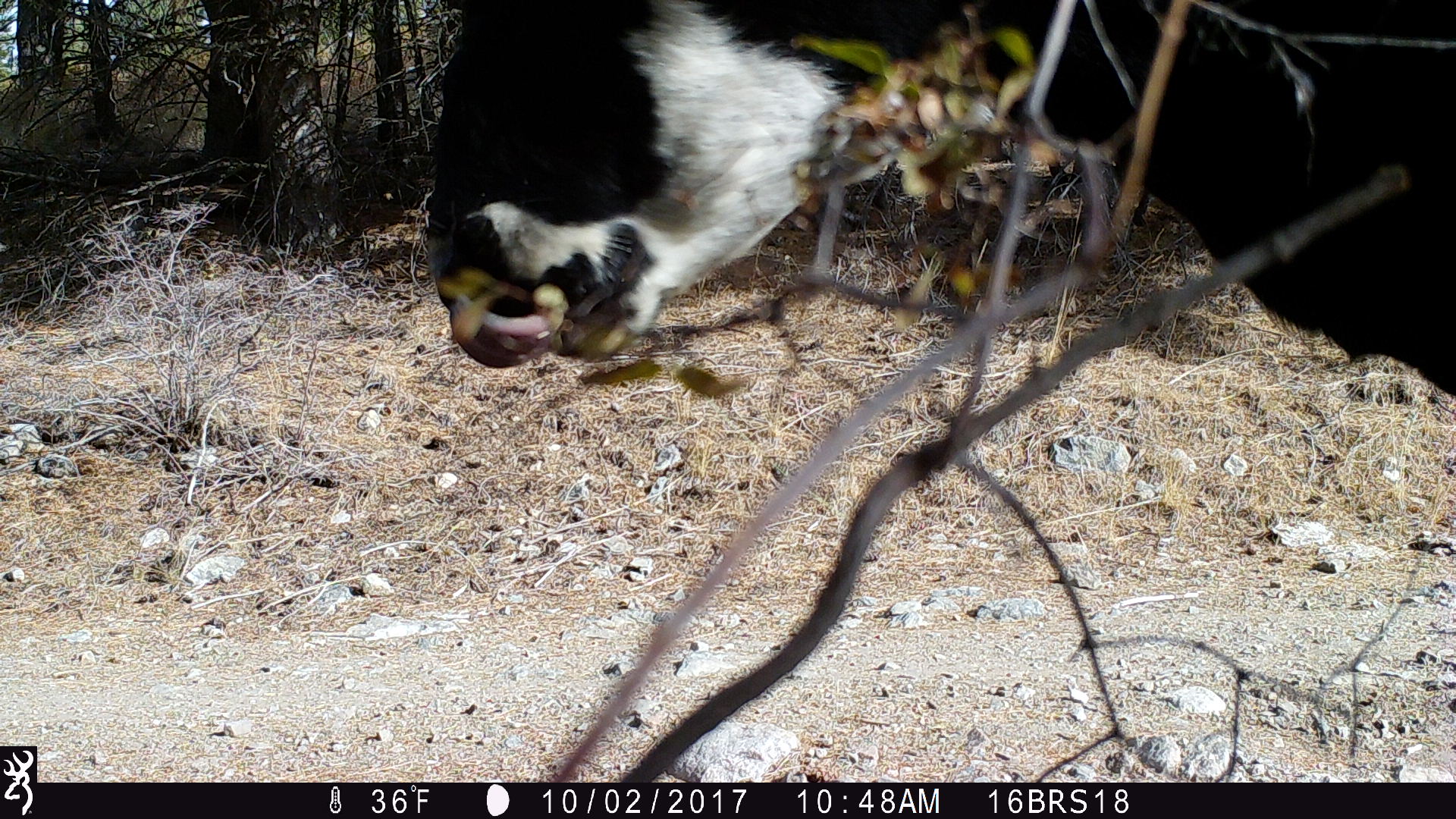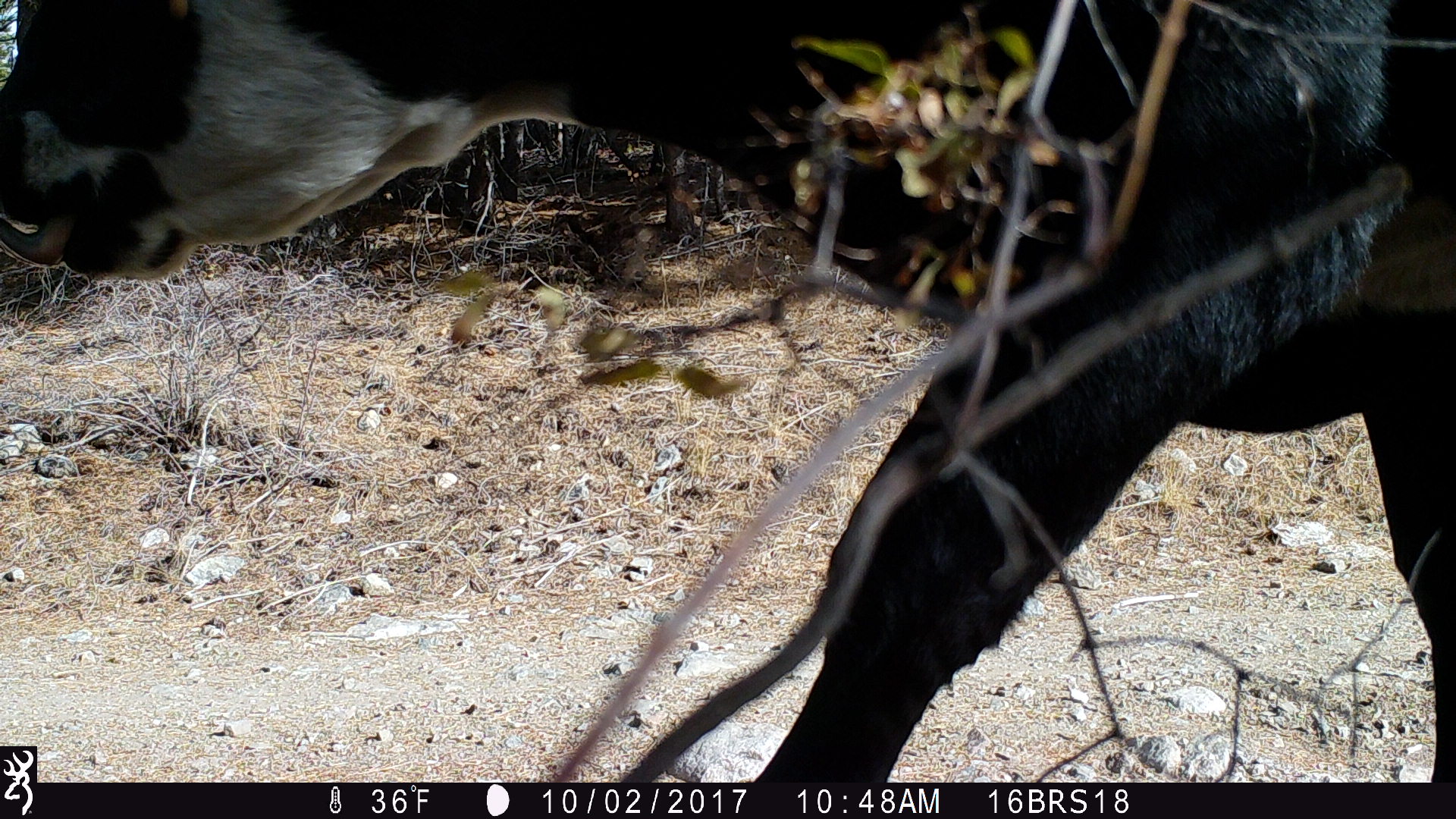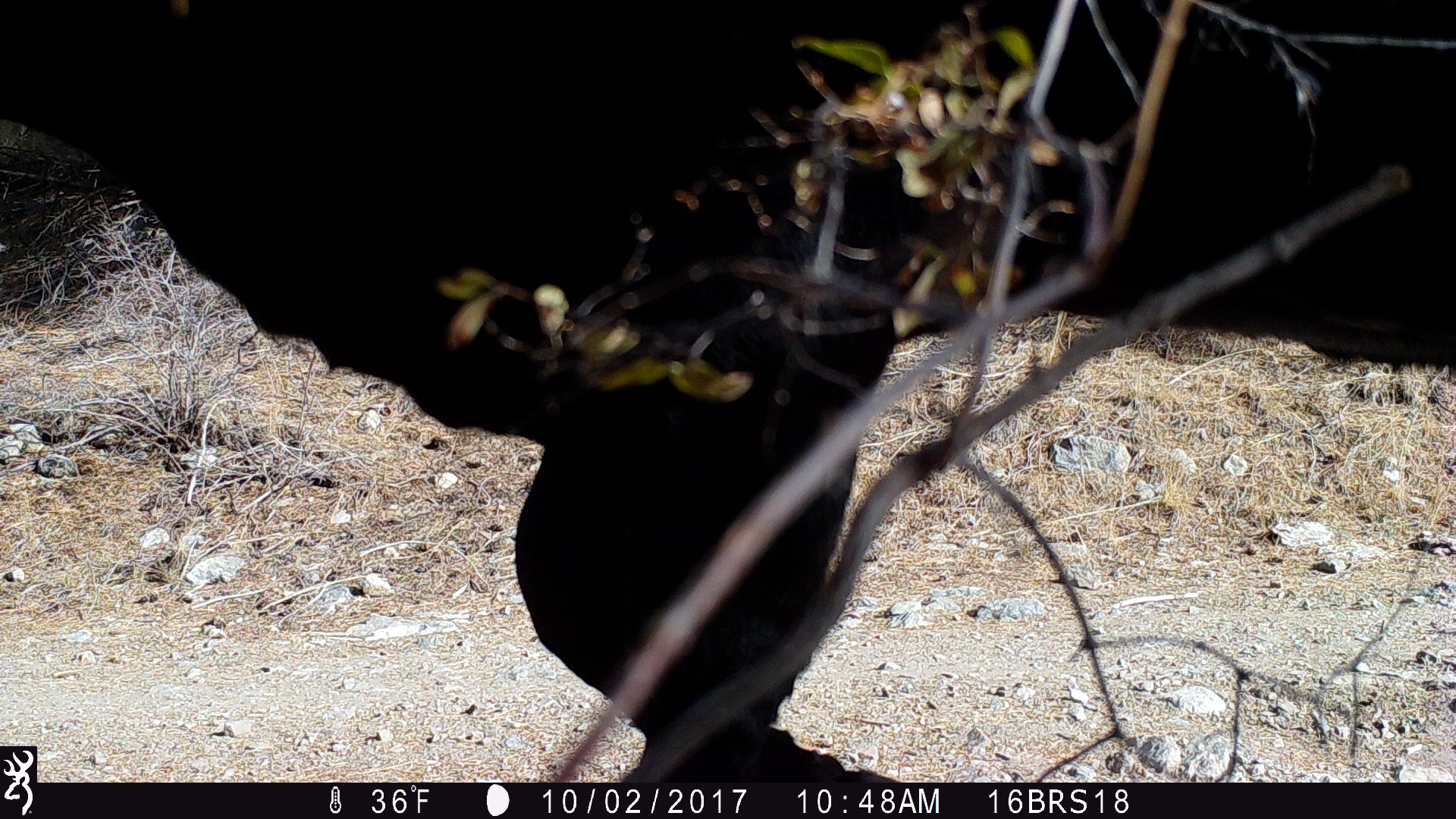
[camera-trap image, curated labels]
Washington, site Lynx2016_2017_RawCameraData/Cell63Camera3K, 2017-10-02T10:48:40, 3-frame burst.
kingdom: Animalia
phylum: Chordata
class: Mammalia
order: Artiodactyla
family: Bovidae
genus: Bos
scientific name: Bos taurus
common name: domestic cattle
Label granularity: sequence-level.